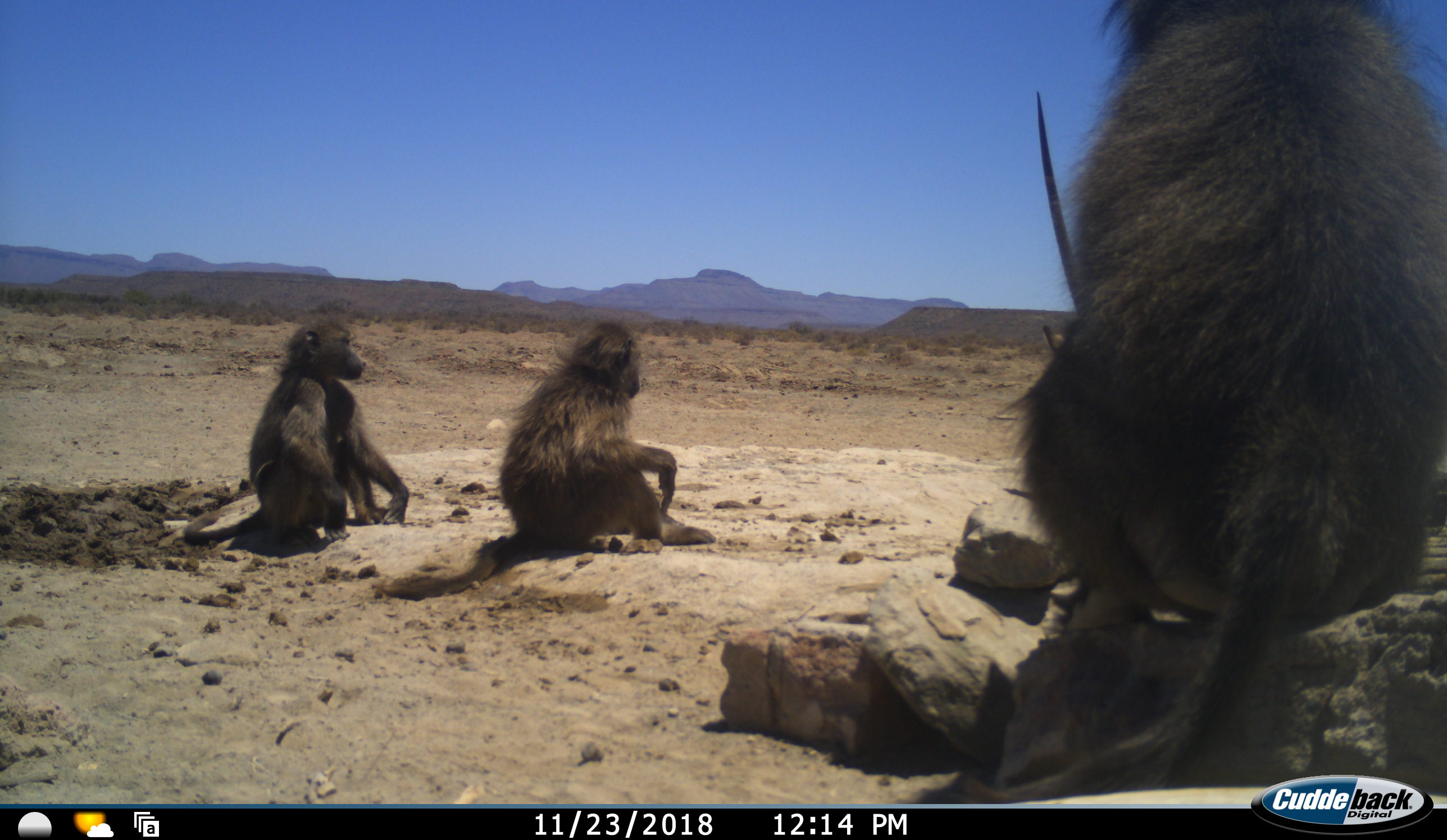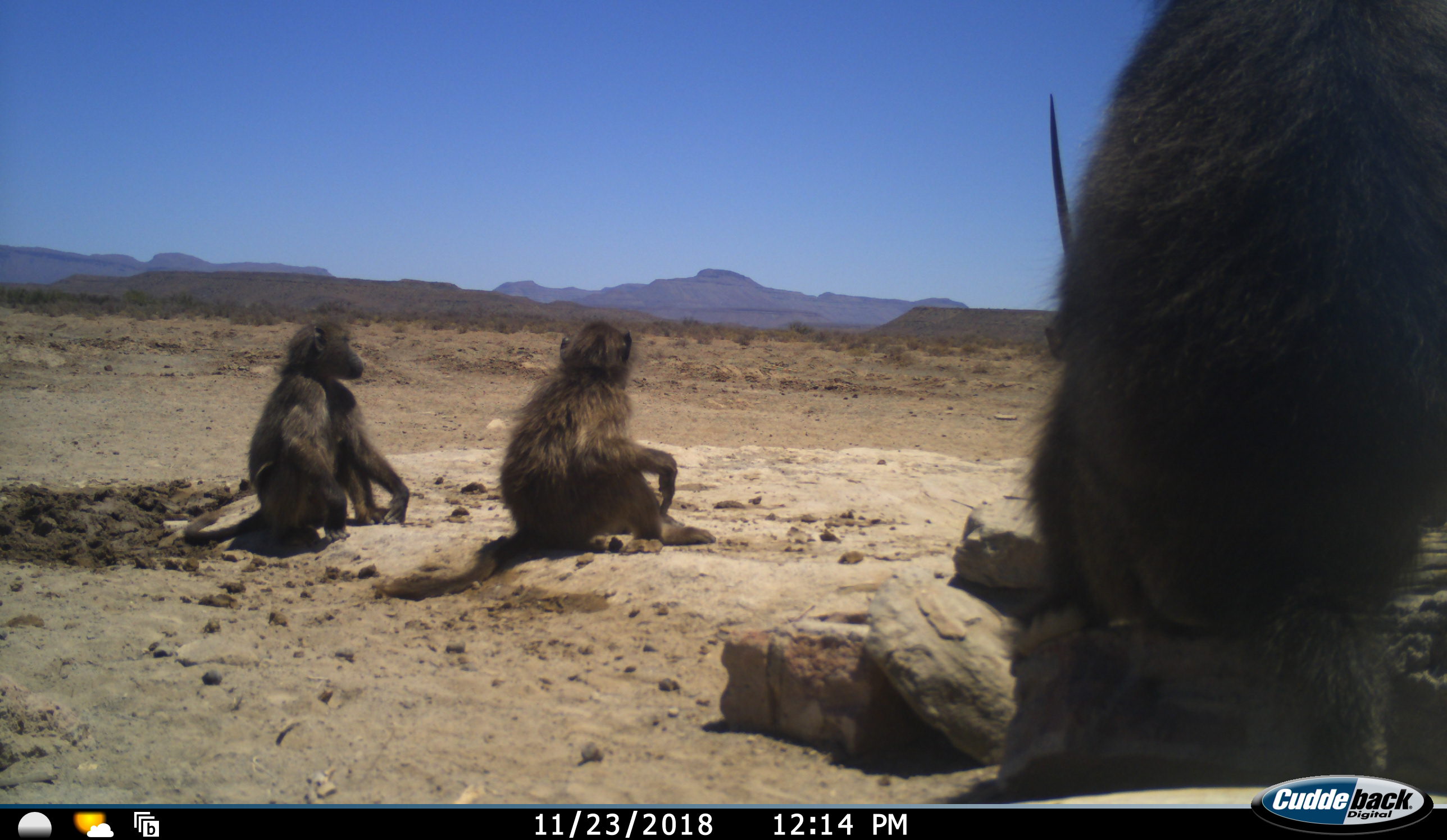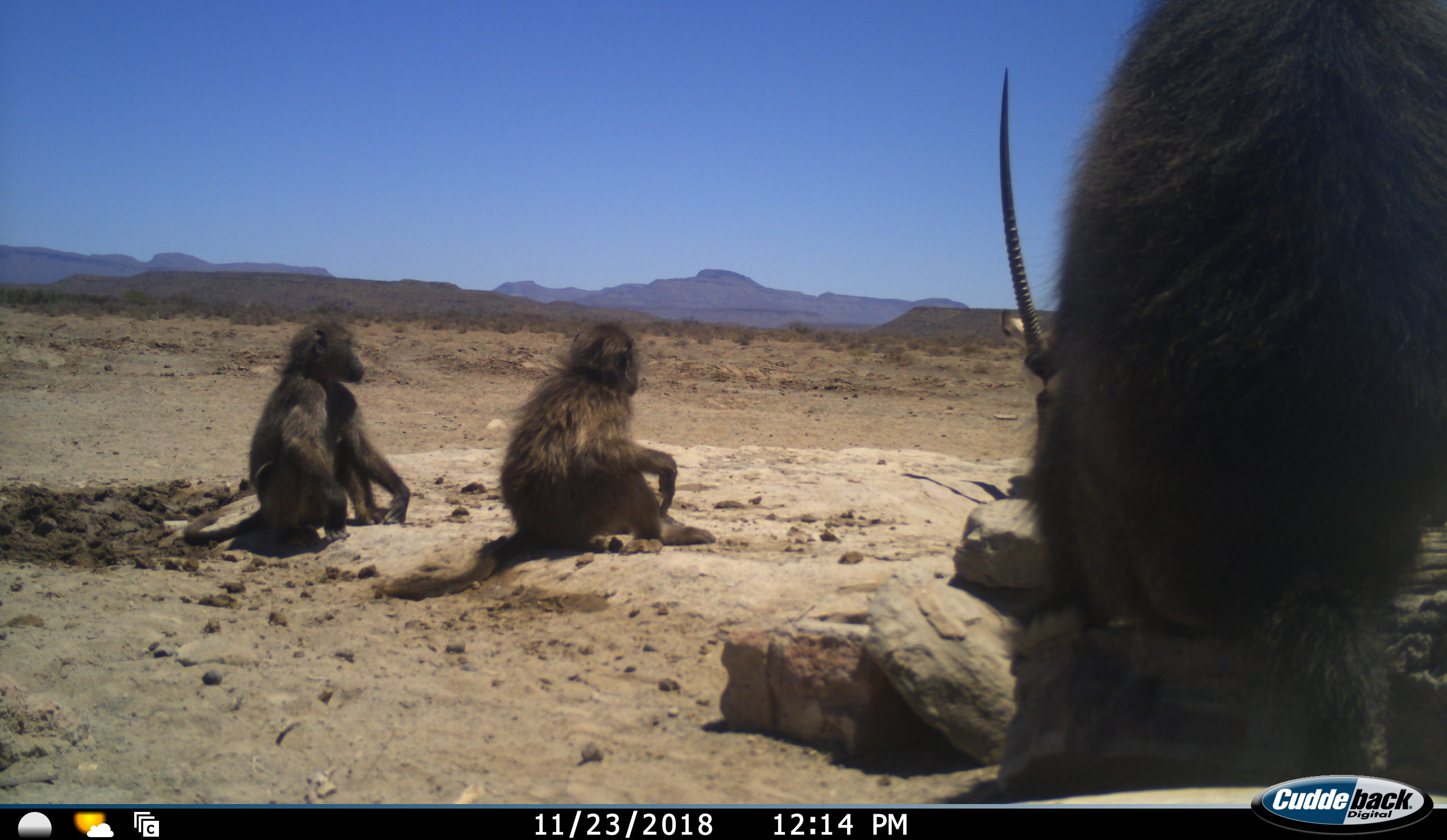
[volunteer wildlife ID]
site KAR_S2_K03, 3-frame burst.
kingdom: Animalia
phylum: Chordata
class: Mammalia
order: Primates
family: Cercopithecidae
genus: Papio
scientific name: Papio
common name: baboon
Baboon (Papio), count 3. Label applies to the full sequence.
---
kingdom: Animalia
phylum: Chordata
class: Mammalia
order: Artiodactyla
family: Bovidae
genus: Oryx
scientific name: Oryx gazella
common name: gemsbok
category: oryx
Oryx (gemsbok) (Oryx gazella), count 1. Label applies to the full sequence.